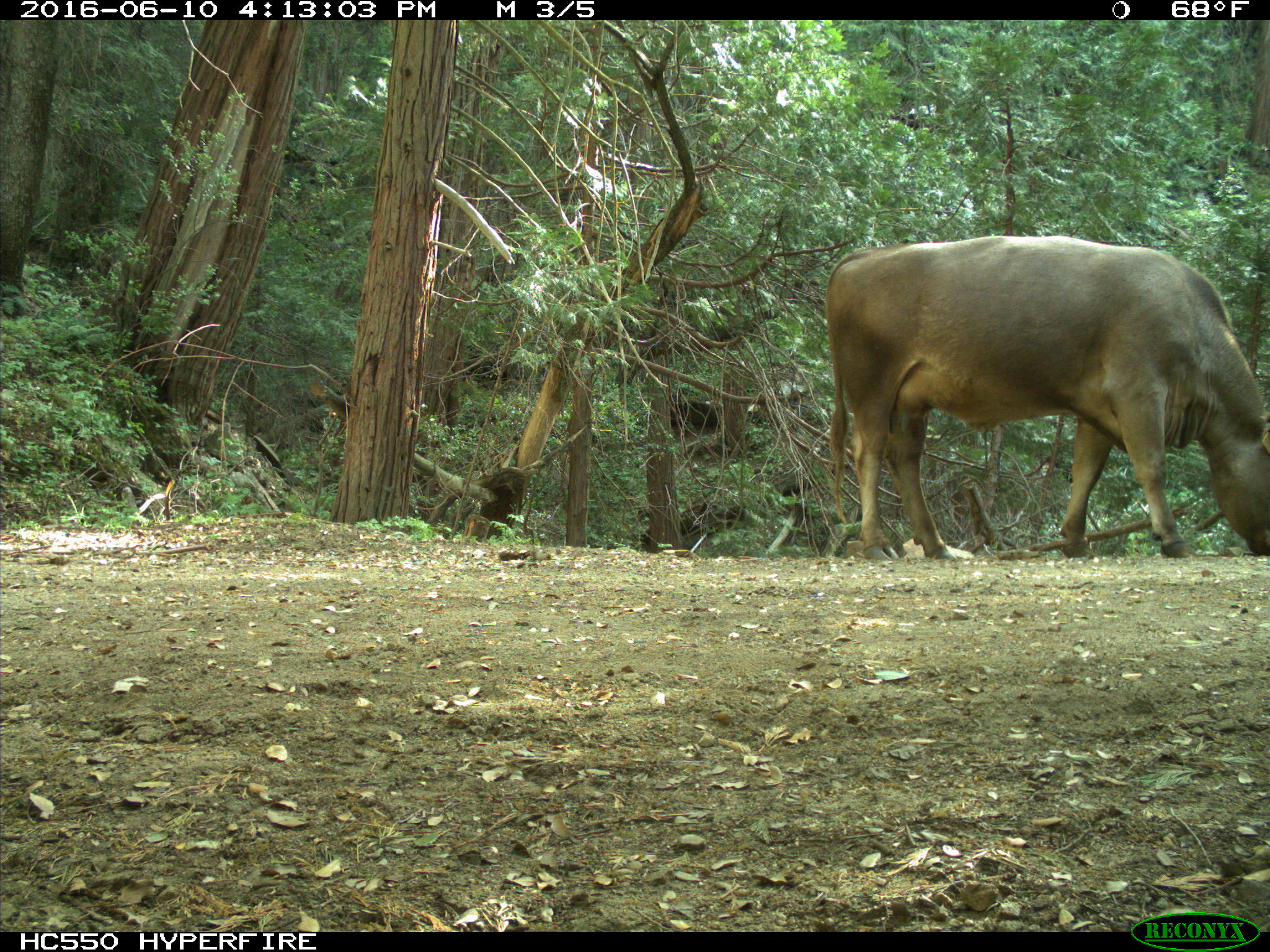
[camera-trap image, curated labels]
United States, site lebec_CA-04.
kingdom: Animalia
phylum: Chordata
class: Mammalia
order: Artiodactyla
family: Bovidae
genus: Bos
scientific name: Bos taurus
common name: domestic cow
Bos taurus (domestic cow).